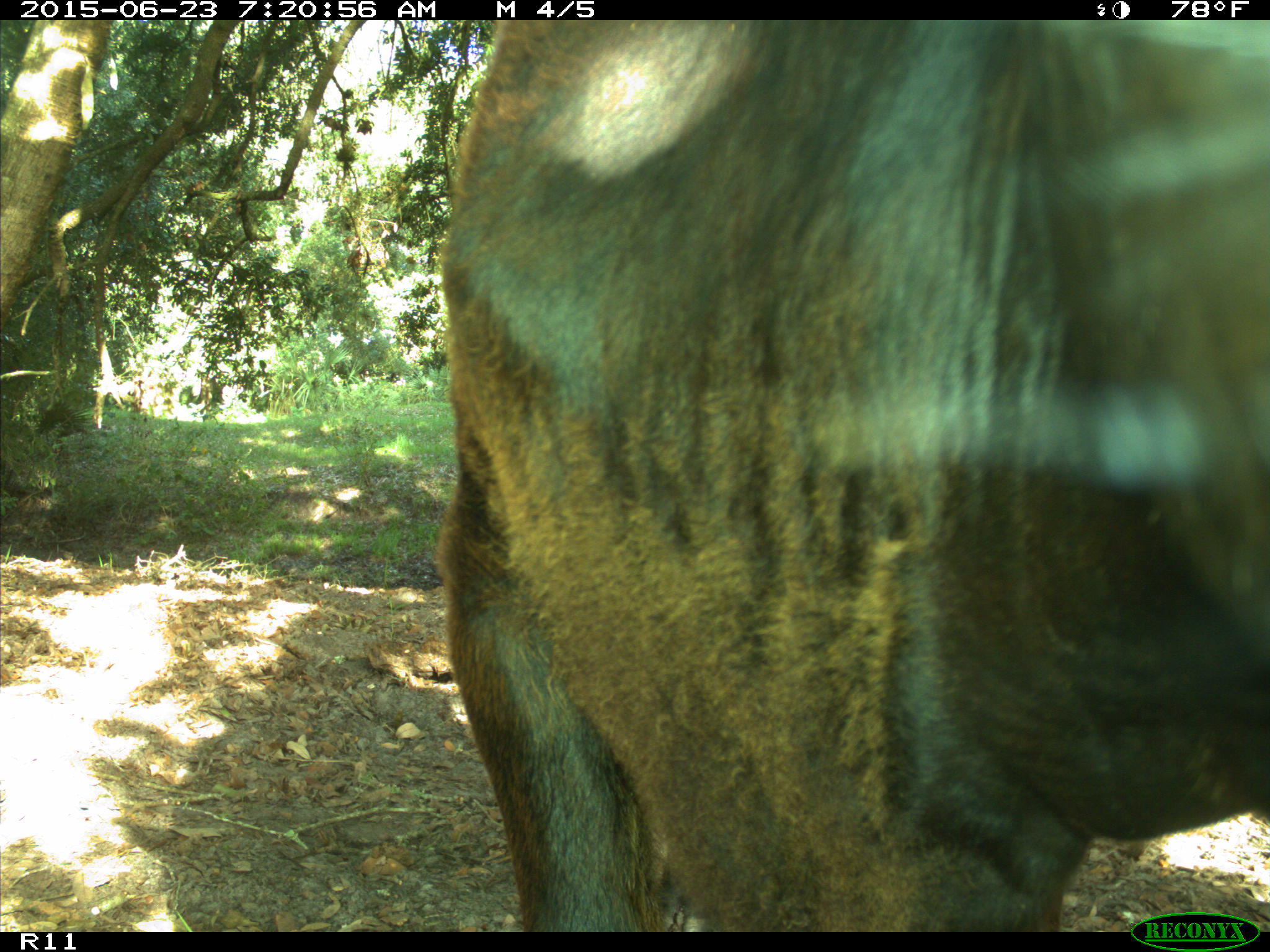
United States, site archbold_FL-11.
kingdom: Animalia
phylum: Chordata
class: Mammalia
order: Artiodactyla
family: Bovidae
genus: Bos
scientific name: Bos taurus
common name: domestic cow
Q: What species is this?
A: Bos taurus (domestic cow).